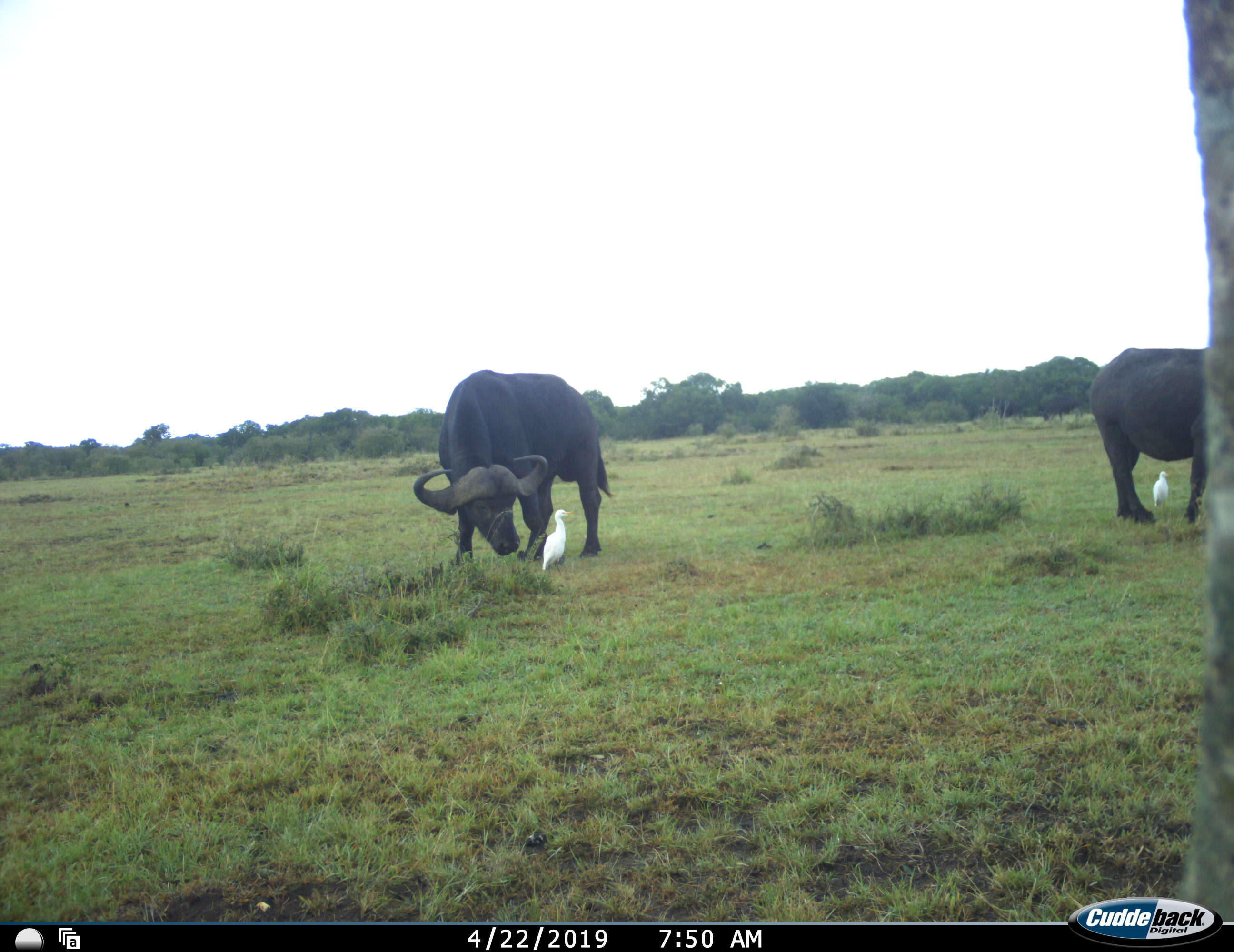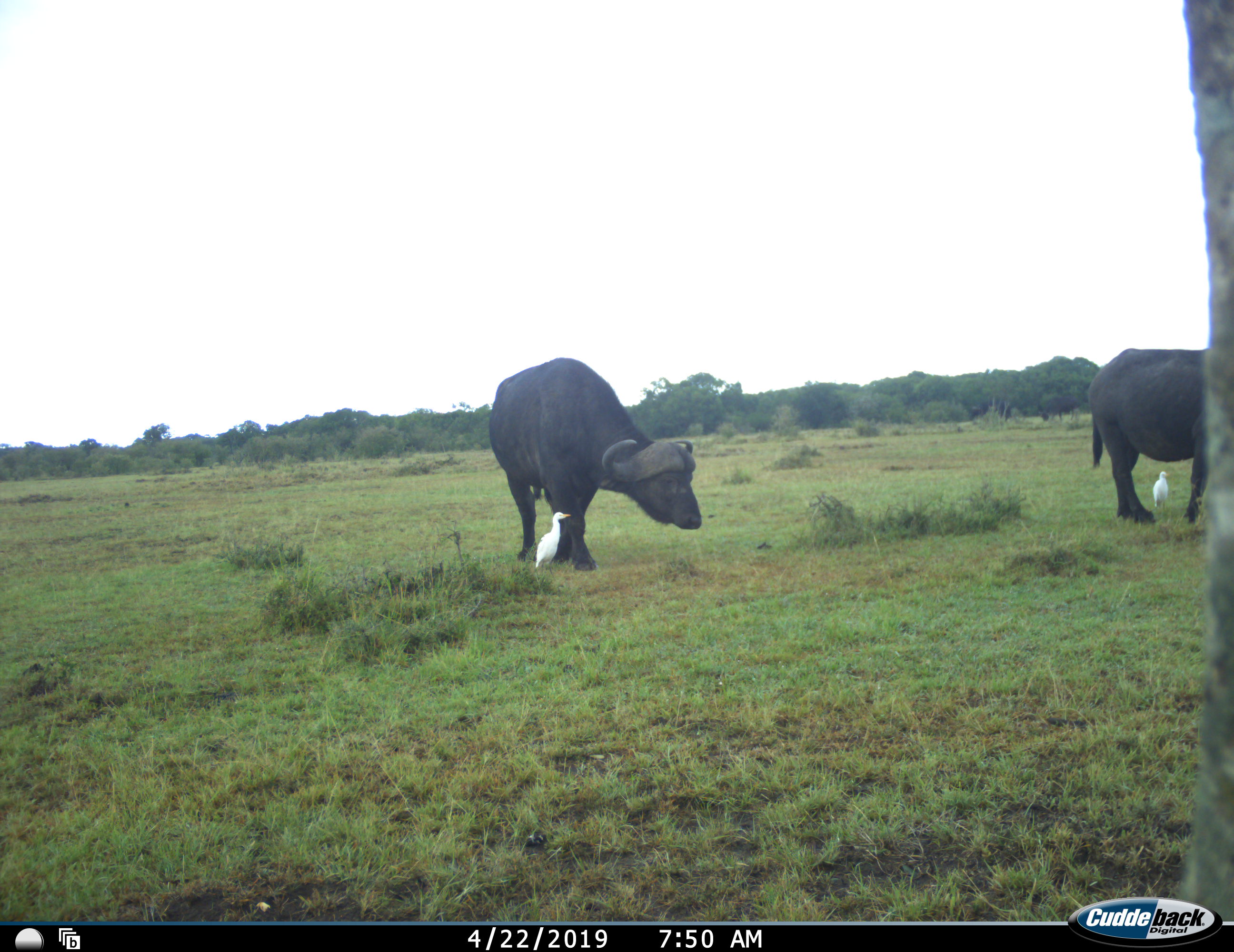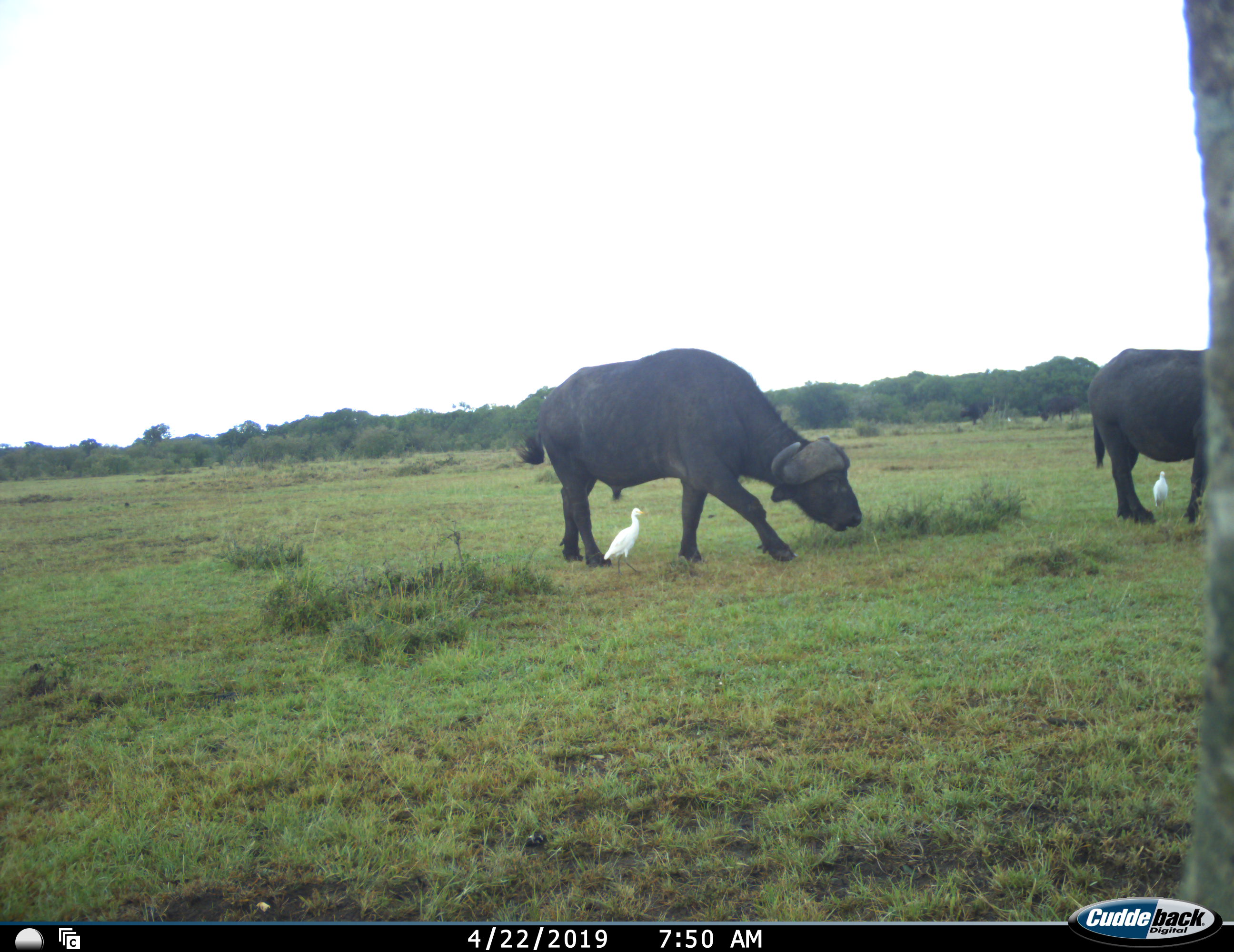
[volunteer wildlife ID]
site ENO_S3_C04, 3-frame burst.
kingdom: Animalia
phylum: Chordata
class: Aves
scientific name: Aves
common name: bird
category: birdother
Birdother (bird) (Aves), count 2. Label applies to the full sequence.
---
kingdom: Animalia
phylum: Chordata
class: Mammalia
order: Artiodactyla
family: Bovidae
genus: Syncerus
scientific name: Syncerus caffer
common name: african buffalo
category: buffalo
Buffalo (african buffalo) (Syncerus caffer), count 2. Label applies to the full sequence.